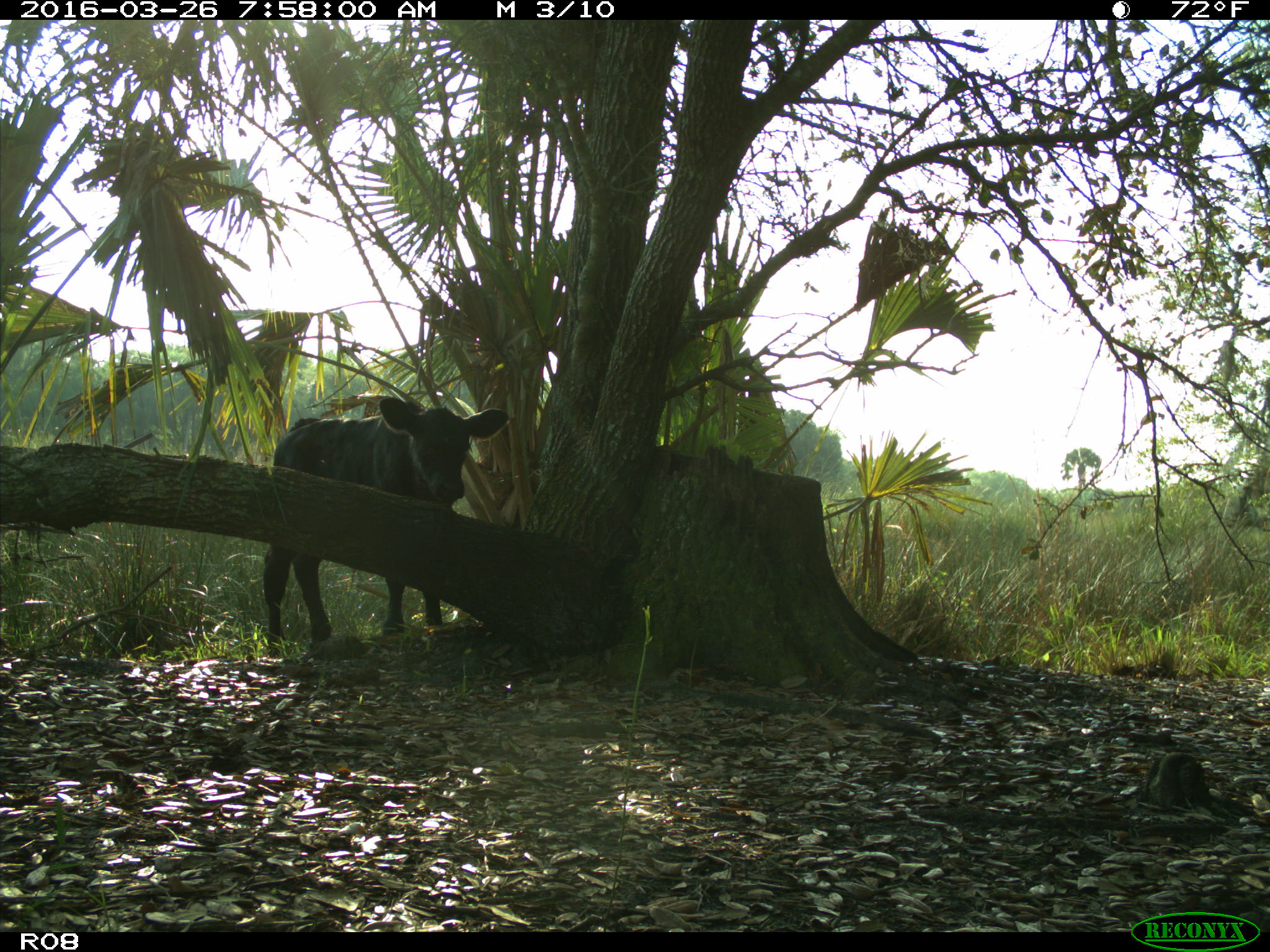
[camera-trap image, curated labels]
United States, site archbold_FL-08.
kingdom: Animalia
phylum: Chordata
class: Mammalia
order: Artiodactyla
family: Bovidae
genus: Bos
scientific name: Bos taurus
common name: domestic cow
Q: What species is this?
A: Bos taurus (domestic cow).